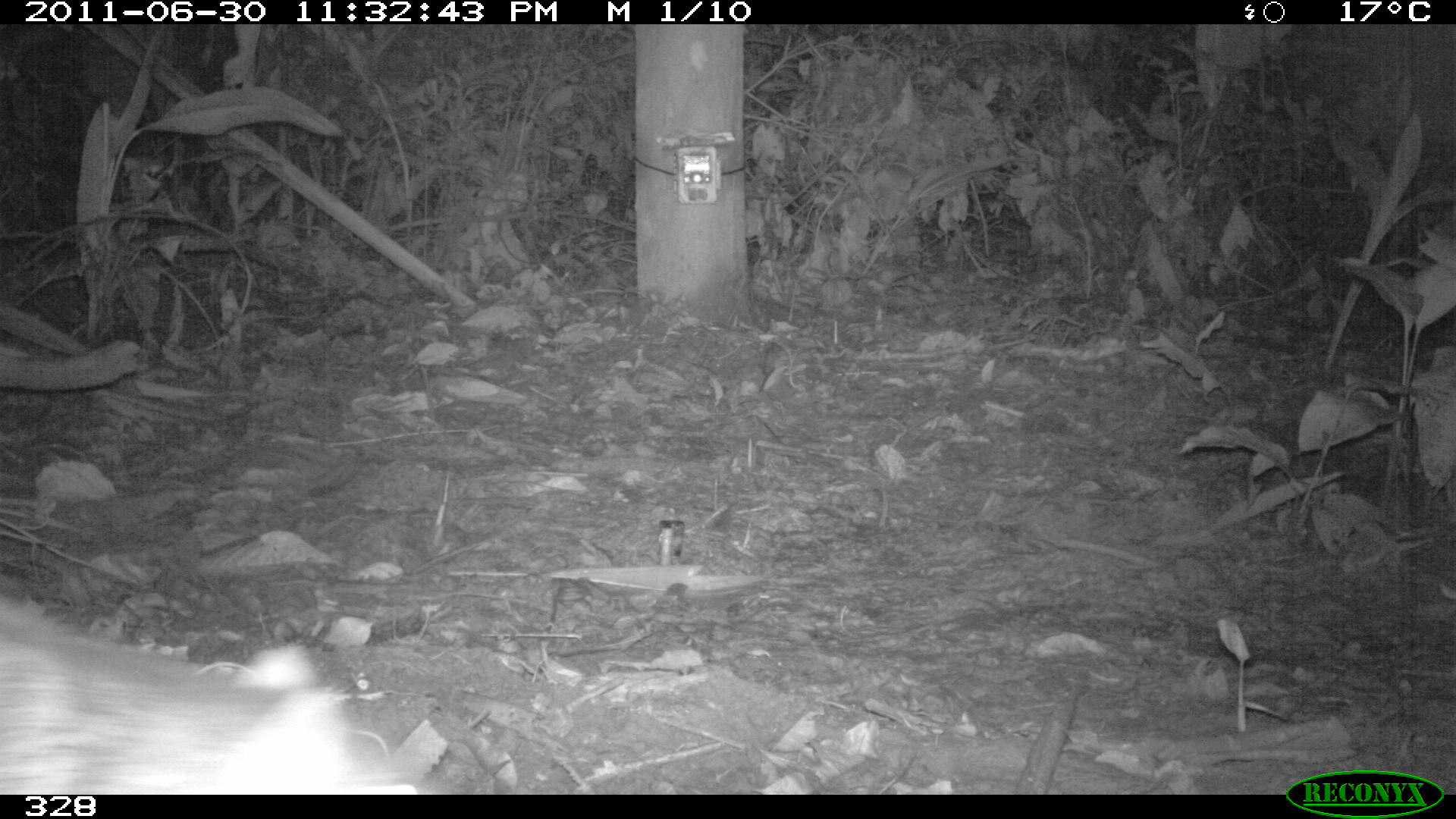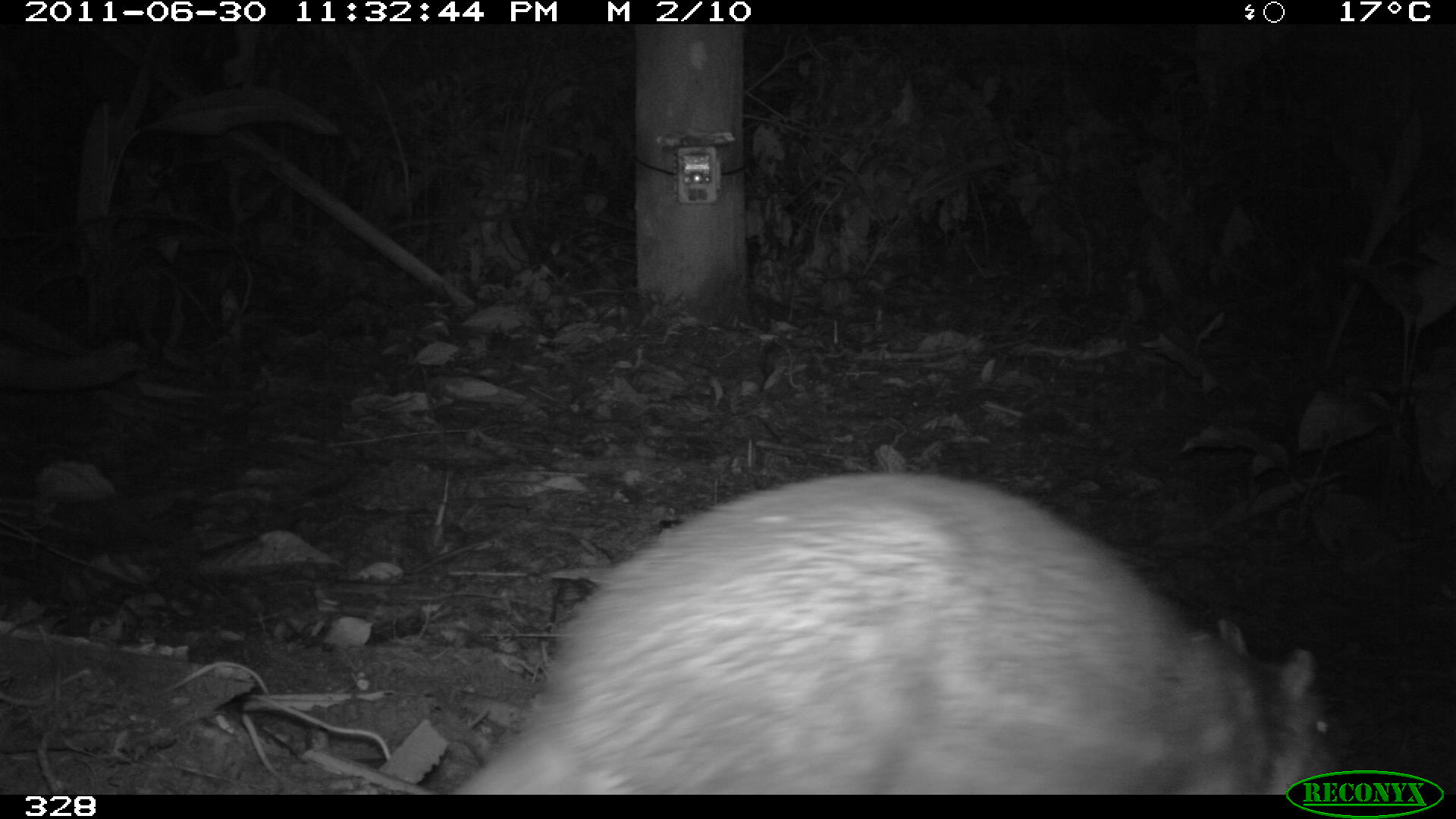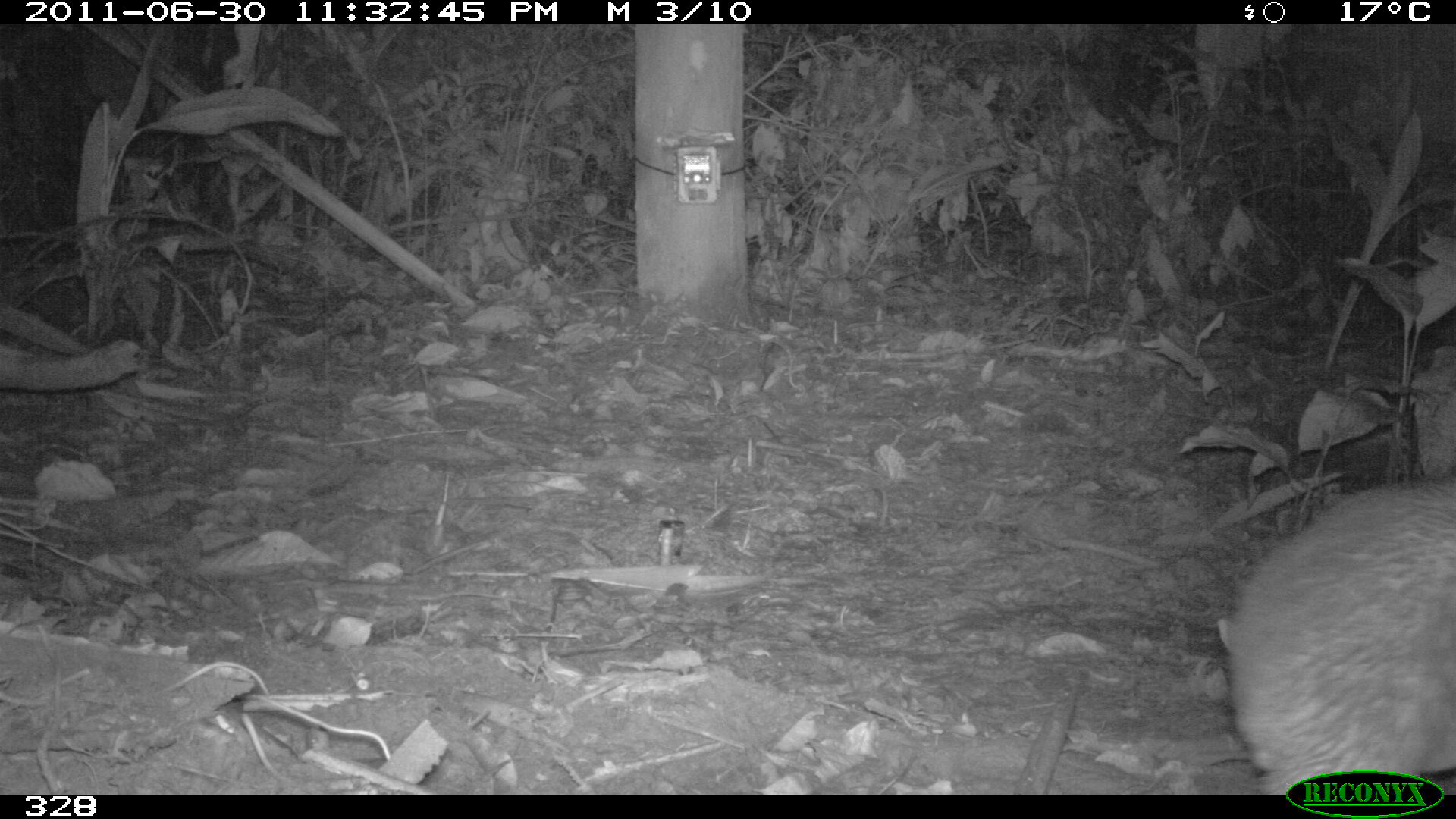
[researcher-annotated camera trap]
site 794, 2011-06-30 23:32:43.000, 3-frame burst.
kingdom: Animalia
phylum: Chordata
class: Mammalia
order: Rodentia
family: Cuniculidae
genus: Cuniculus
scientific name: Cuniculus paca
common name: spotted paca